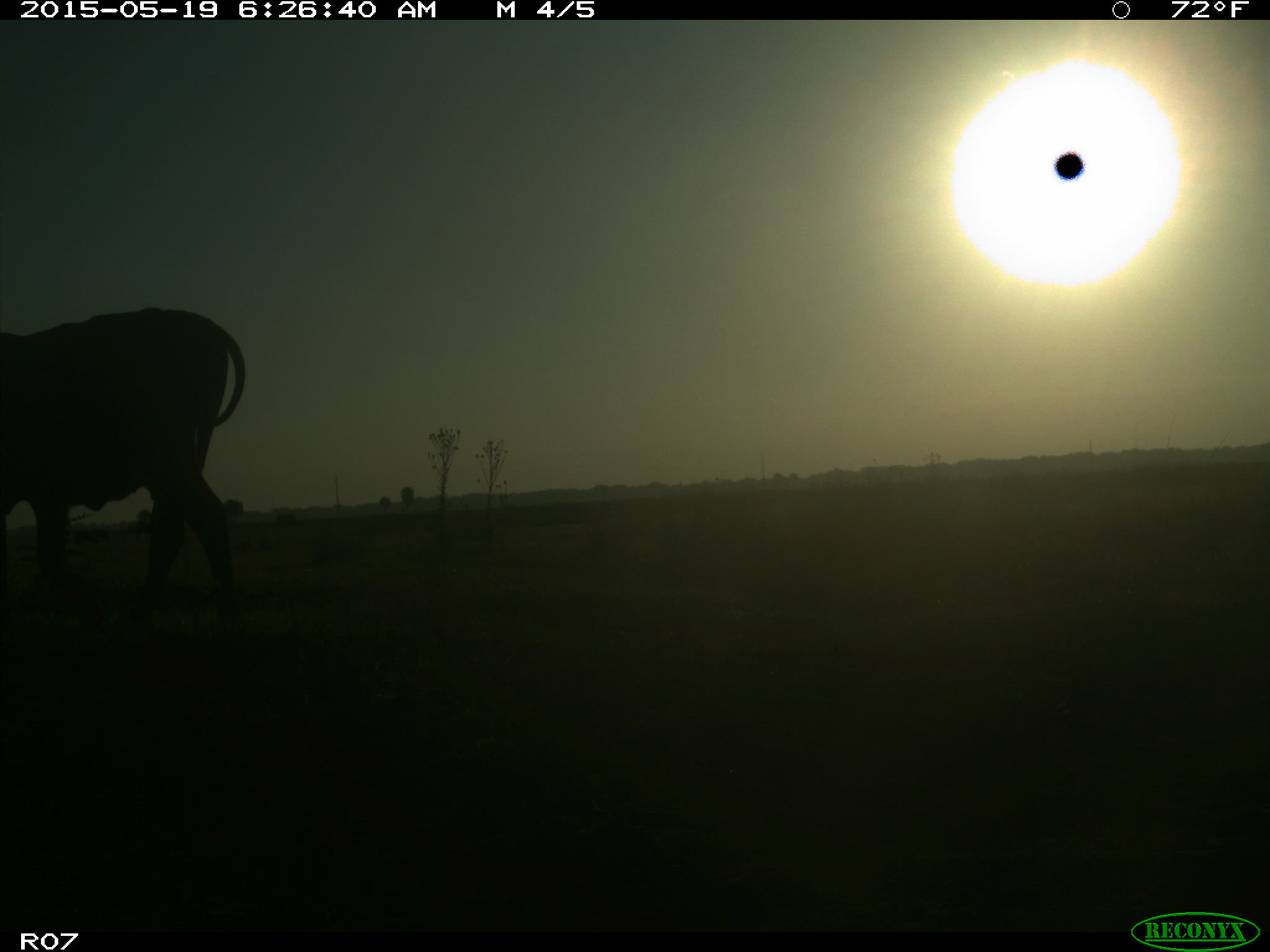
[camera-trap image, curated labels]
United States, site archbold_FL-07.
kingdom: Animalia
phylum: Chordata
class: Mammalia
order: Artiodactyla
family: Bovidae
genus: Bos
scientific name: Bos taurus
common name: domestic cow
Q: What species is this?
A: Bos taurus (domestic cow).